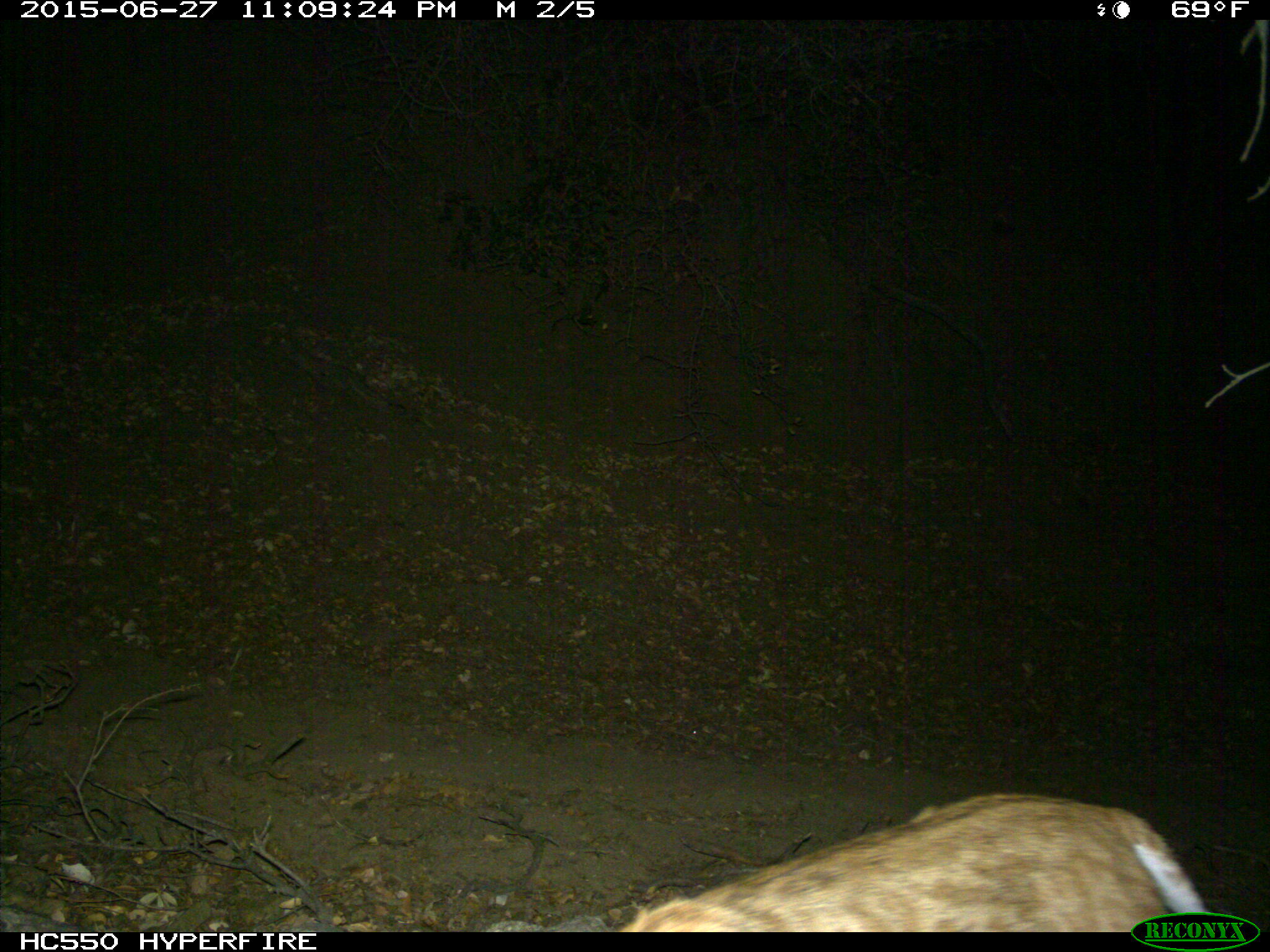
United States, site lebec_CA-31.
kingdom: Animalia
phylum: Chordata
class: Mammalia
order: Carnivora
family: Felidae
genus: Lynx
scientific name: Lynx rufus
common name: bobcat